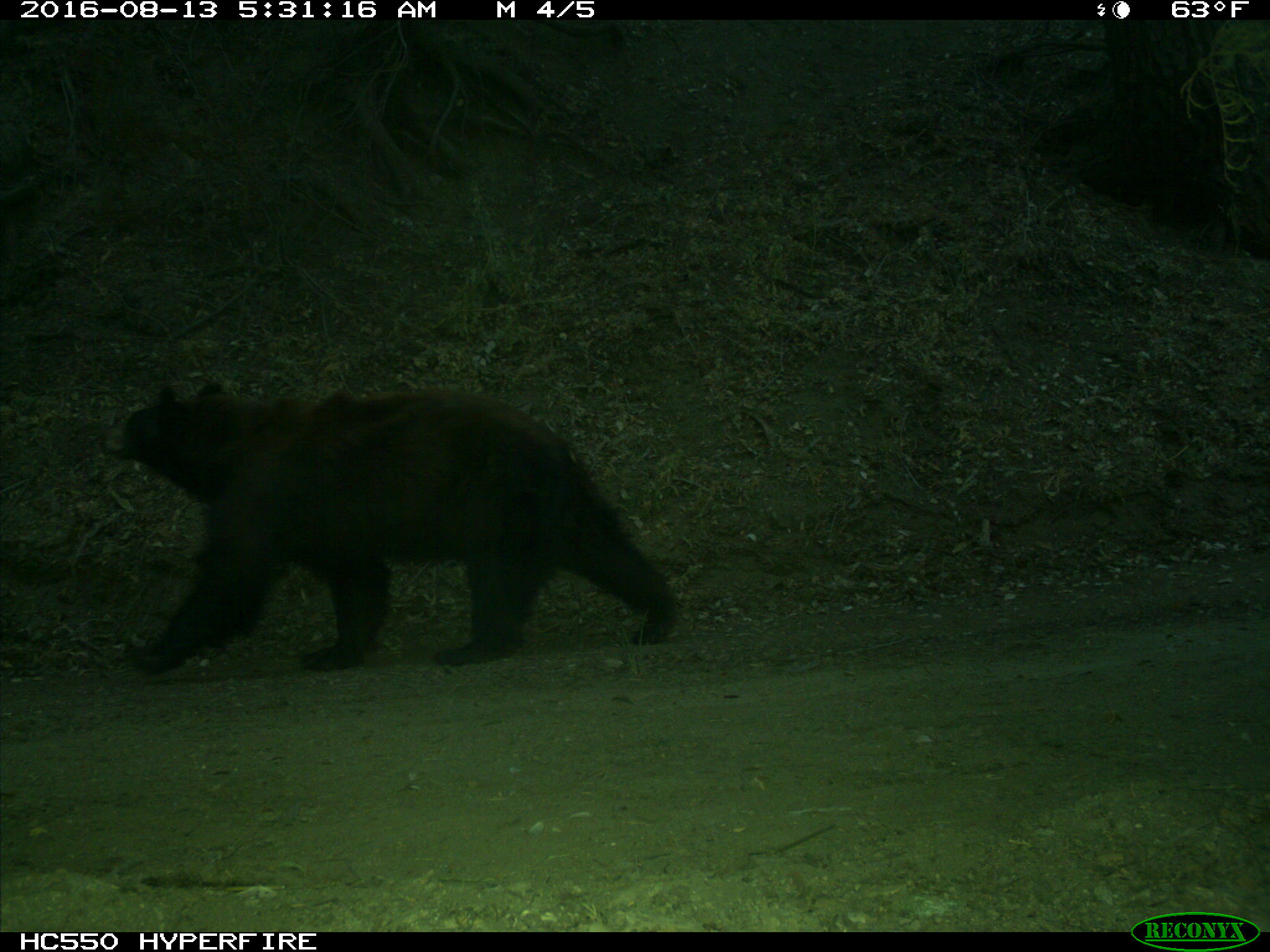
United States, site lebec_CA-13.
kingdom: Animalia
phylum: Chordata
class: Mammalia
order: Carnivora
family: Ursidae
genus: Ursus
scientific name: Ursus americanus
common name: american black bear